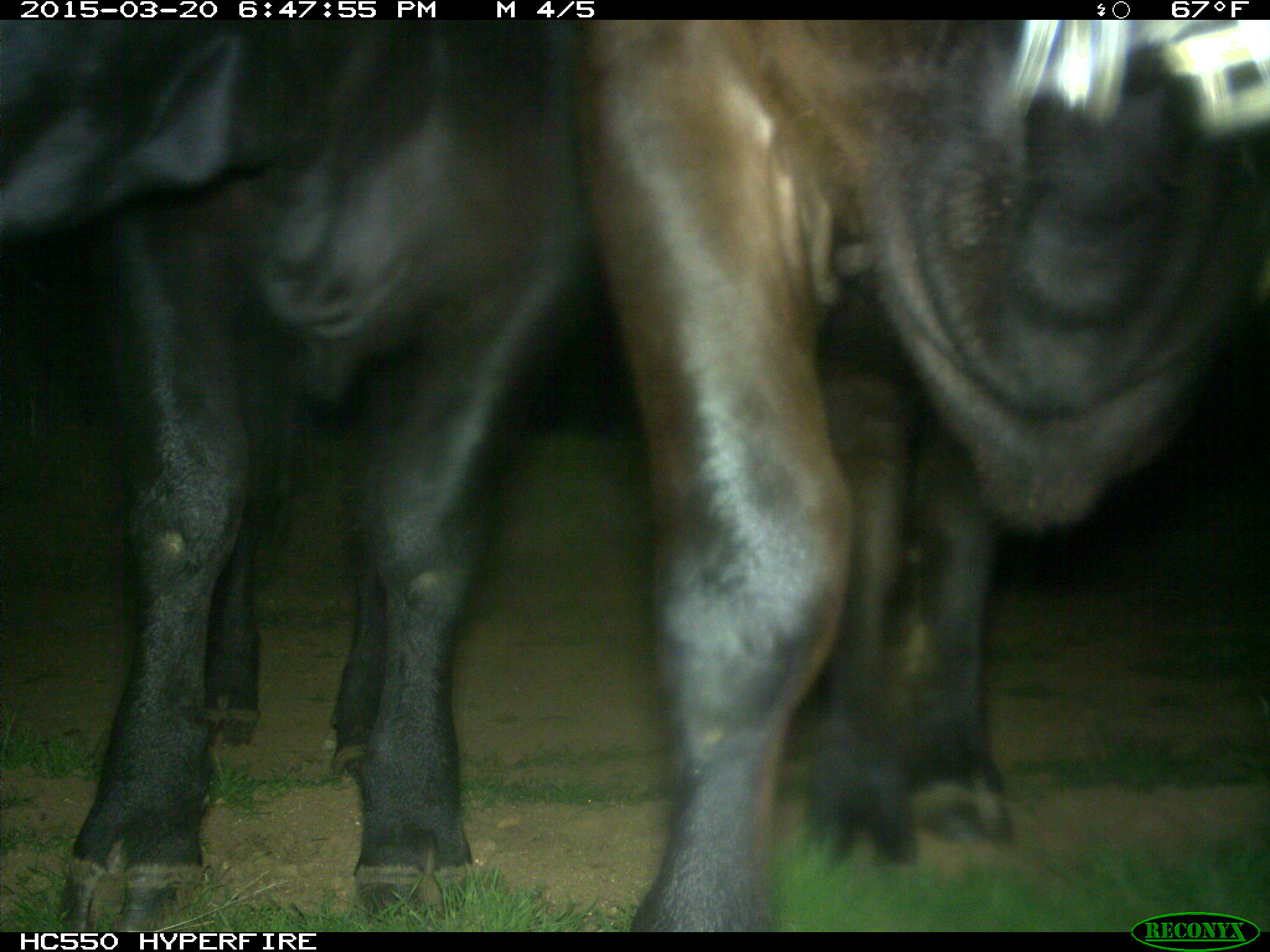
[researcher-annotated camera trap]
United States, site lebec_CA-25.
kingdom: Animalia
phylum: Chordata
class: Mammalia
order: Artiodactyla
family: Bovidae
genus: Bos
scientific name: Bos taurus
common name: domestic cow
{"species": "Bos taurus (domestic cow)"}